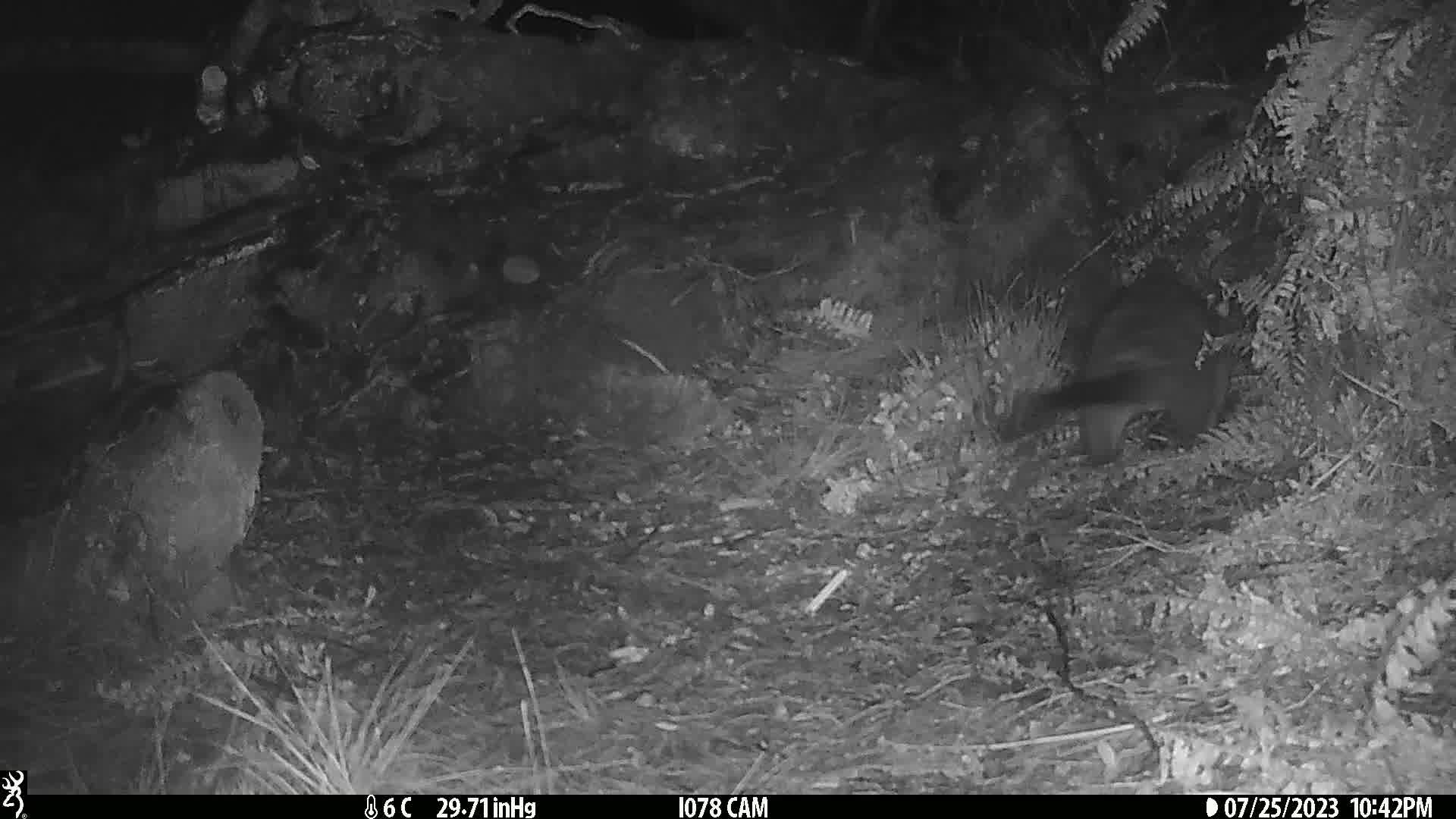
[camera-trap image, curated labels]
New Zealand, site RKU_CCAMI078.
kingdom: Animalia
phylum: Chordata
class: Mammalia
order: Diprotodontia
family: Phalangeridae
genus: Trichosurus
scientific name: Trichosurus vulpecula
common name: common brushtail possum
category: possum